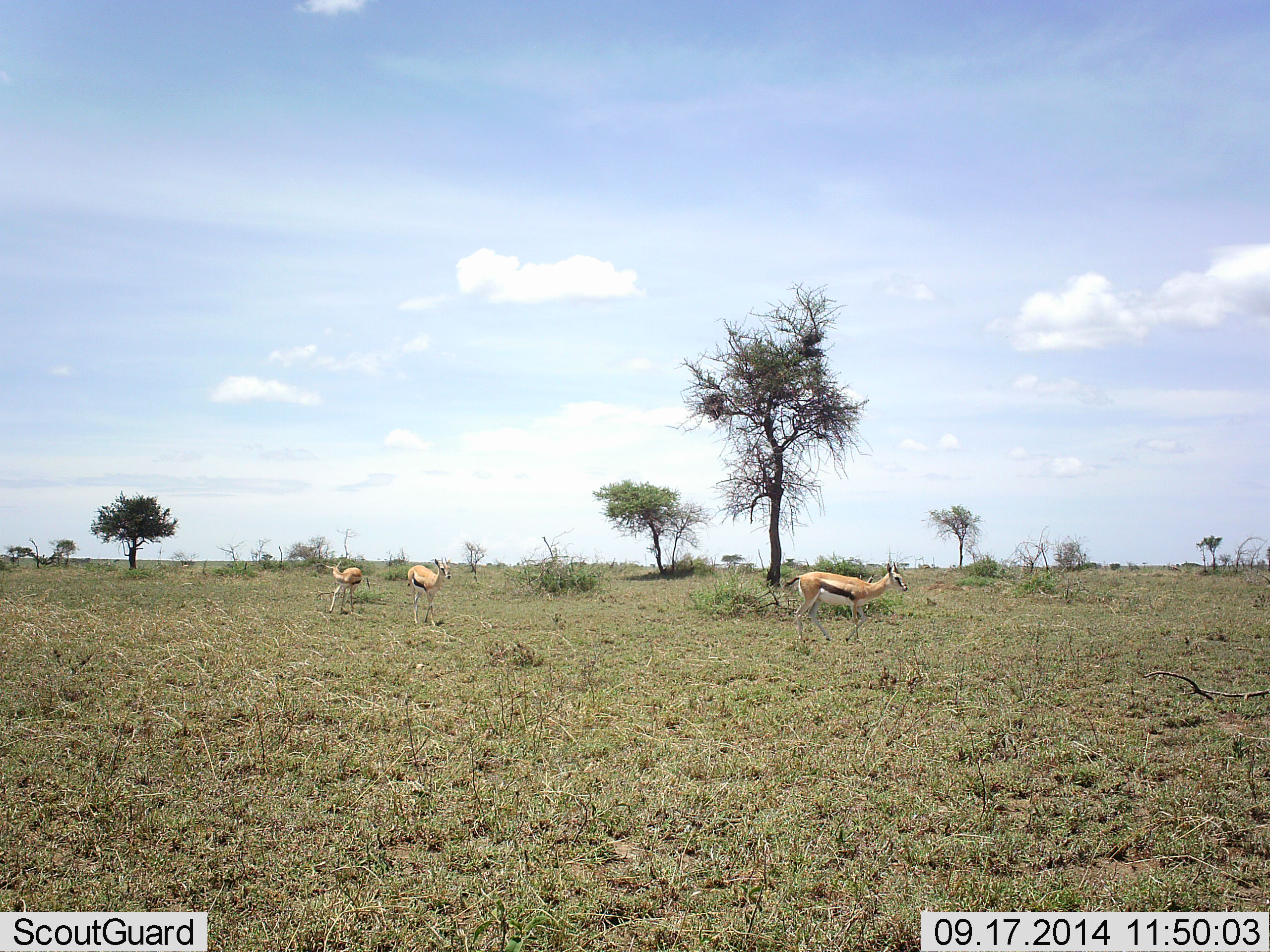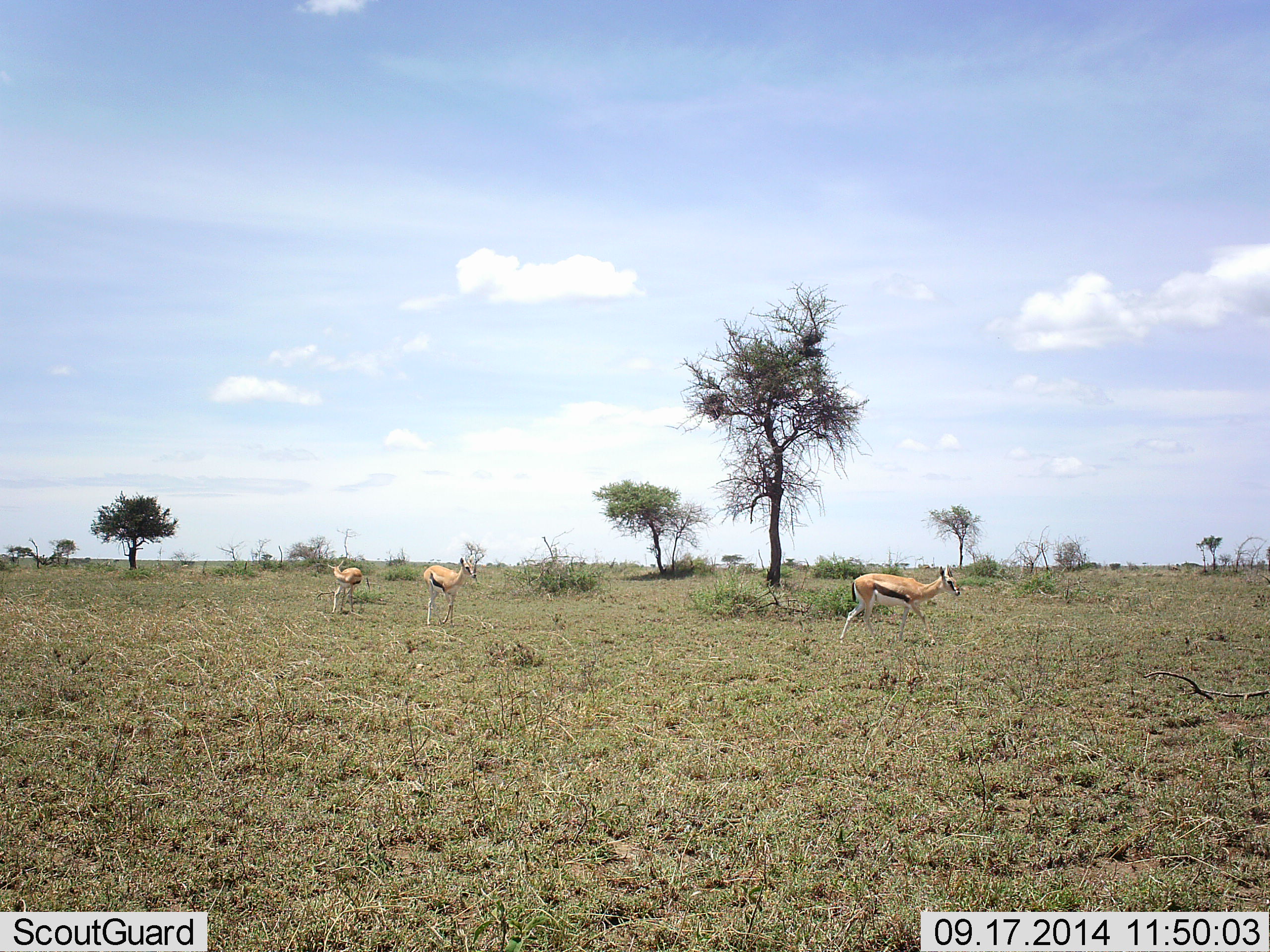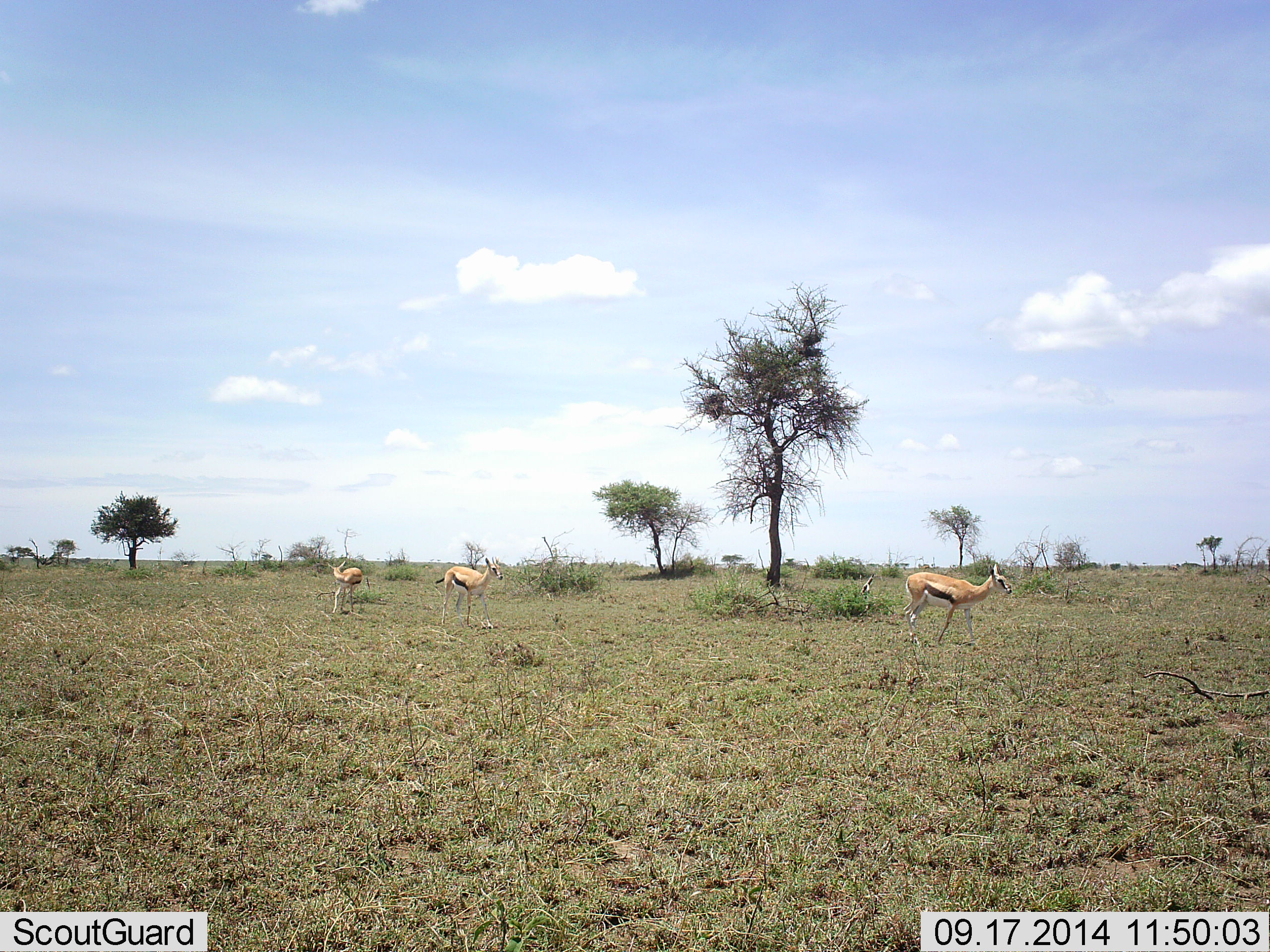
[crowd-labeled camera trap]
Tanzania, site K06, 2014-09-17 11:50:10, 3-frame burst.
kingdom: Animalia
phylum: Chordata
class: Mammalia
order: Artiodactyla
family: Bovidae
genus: Eudorcas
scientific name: Eudorcas thomsonii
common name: thomson's gazelle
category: gazellethomsons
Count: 3.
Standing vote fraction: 40%.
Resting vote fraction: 0%.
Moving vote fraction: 80%.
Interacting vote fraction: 10%.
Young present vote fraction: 0%.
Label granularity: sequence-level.